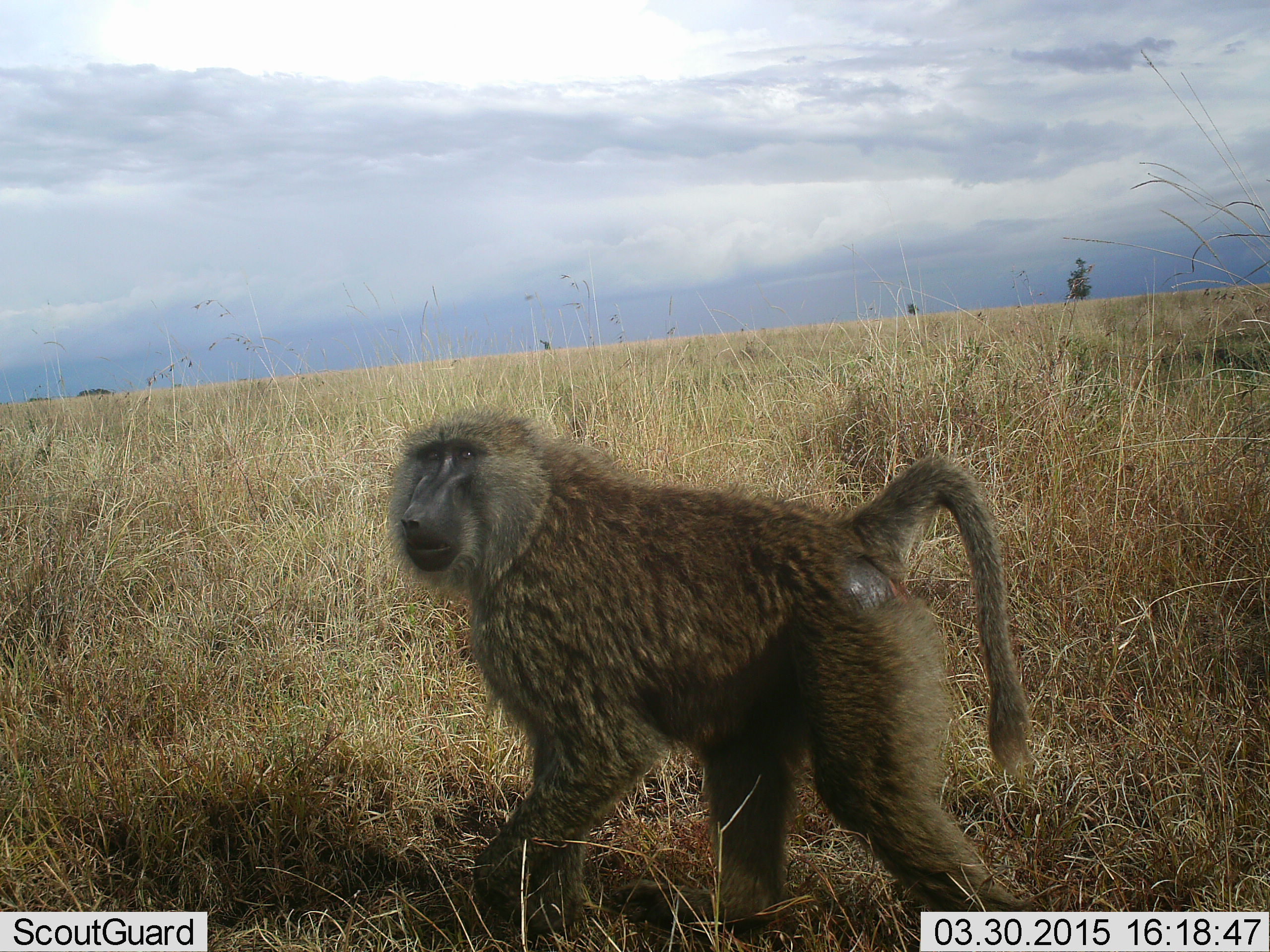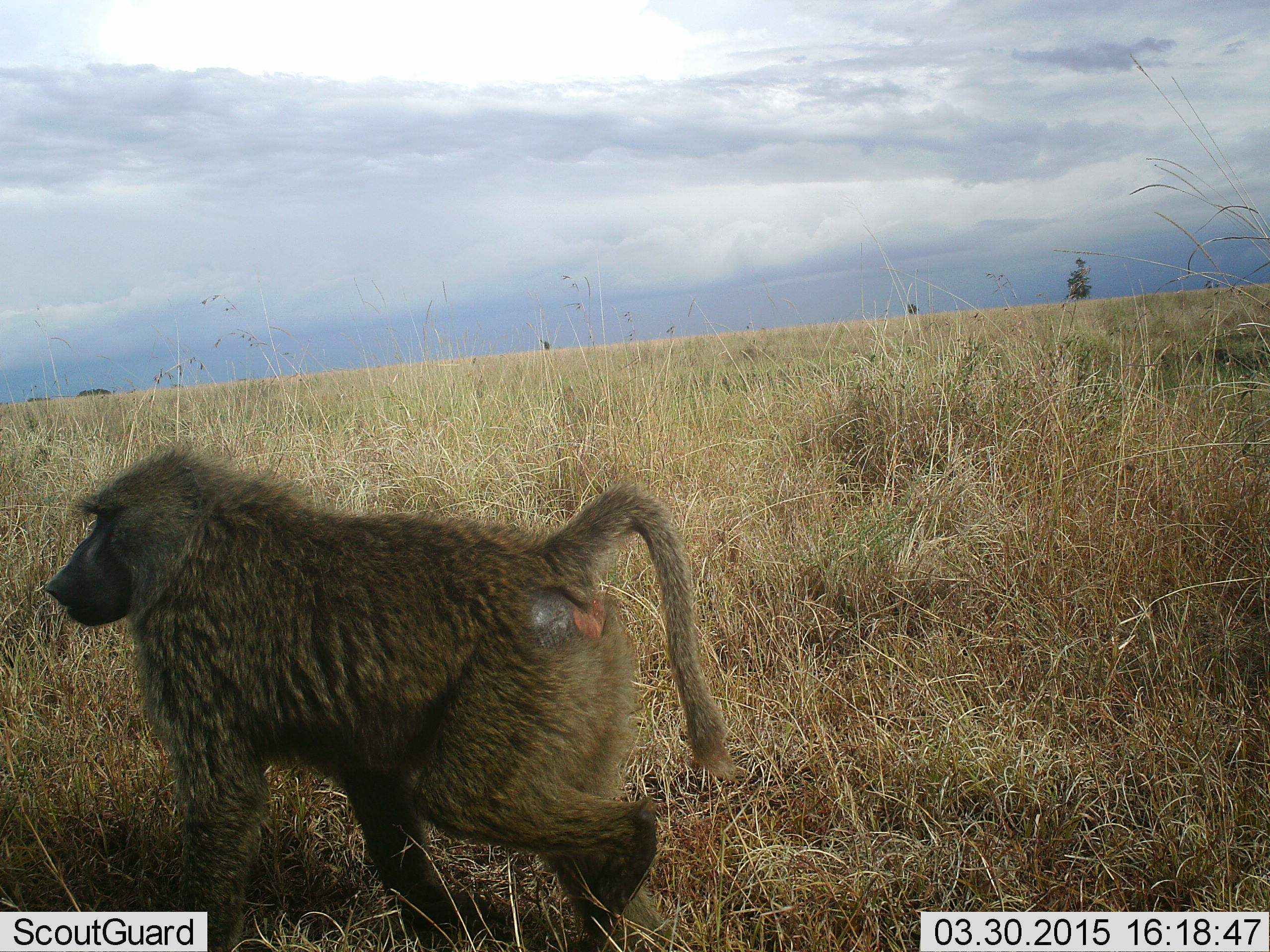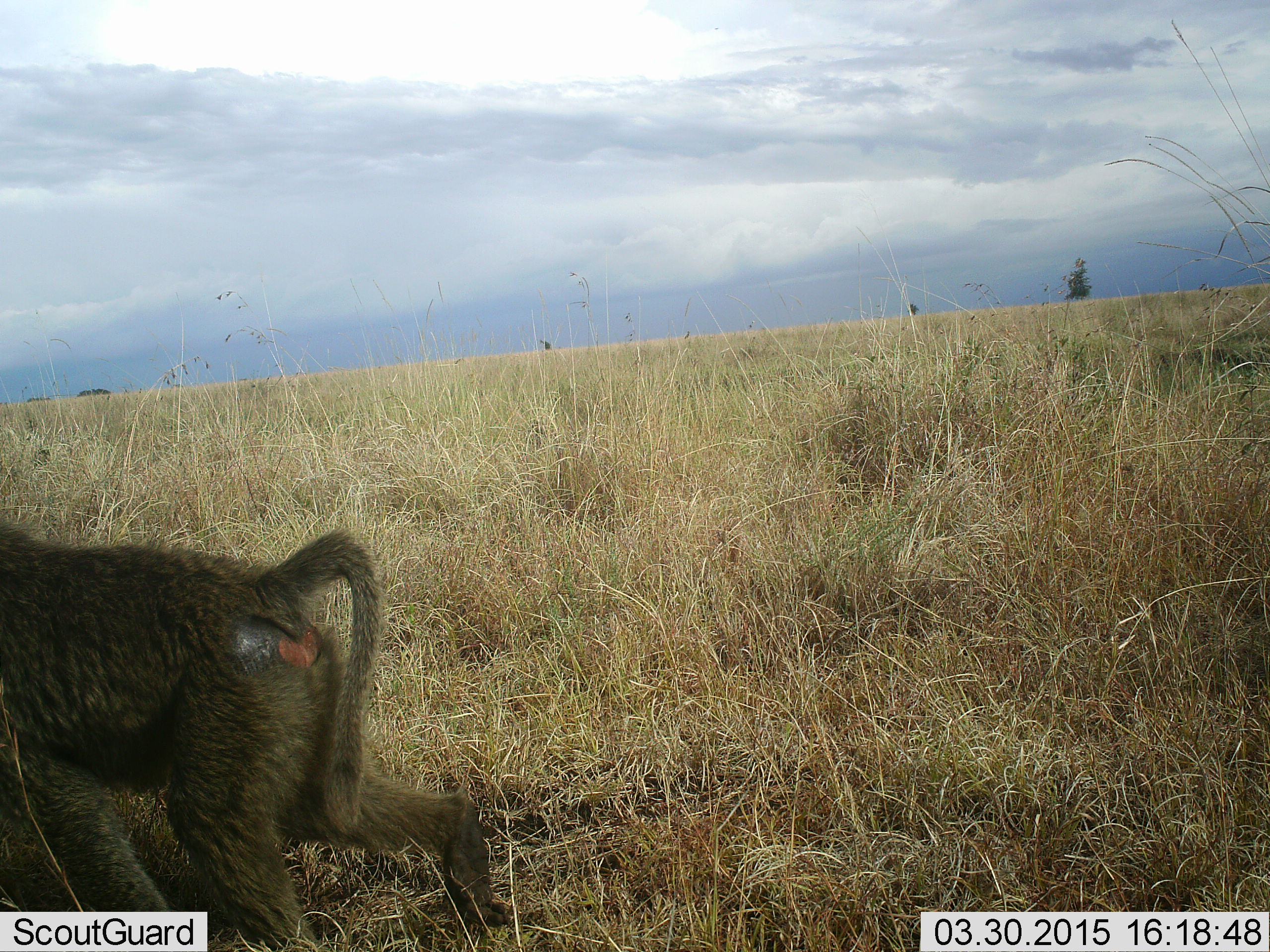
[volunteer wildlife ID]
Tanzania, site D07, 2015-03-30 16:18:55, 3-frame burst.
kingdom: Animalia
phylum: Chordata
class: Mammalia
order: Primates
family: Cercopithecidae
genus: Papio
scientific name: Papio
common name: baboon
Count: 1.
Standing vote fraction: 0%.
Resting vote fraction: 0%.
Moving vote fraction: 100%.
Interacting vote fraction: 0%.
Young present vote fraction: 0%.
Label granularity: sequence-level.